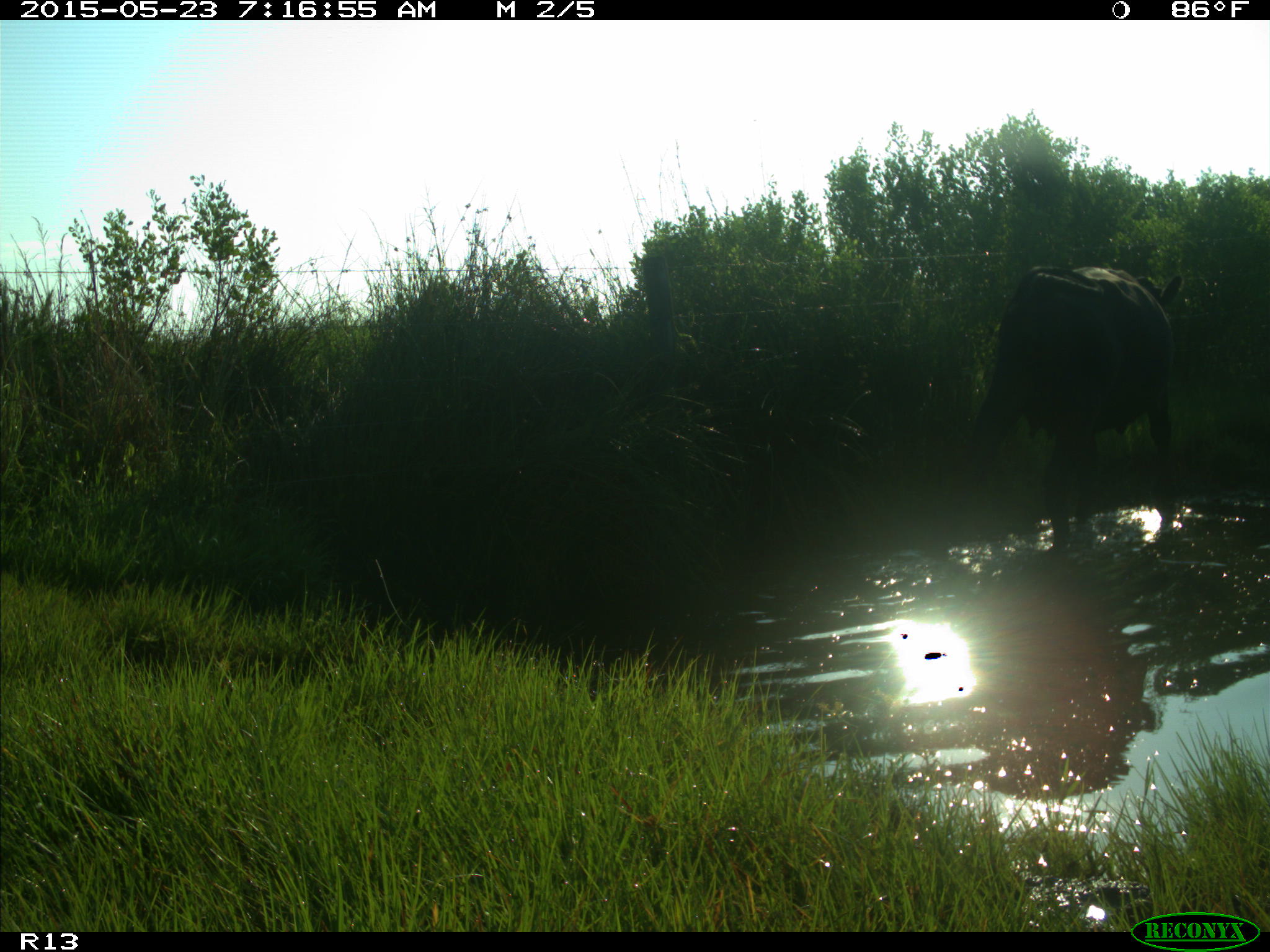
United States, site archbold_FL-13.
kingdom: Animalia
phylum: Chordata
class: Mammalia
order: Artiodactyla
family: Bovidae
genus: Bos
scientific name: Bos taurus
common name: domestic cow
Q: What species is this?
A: Bos taurus (domestic cow).